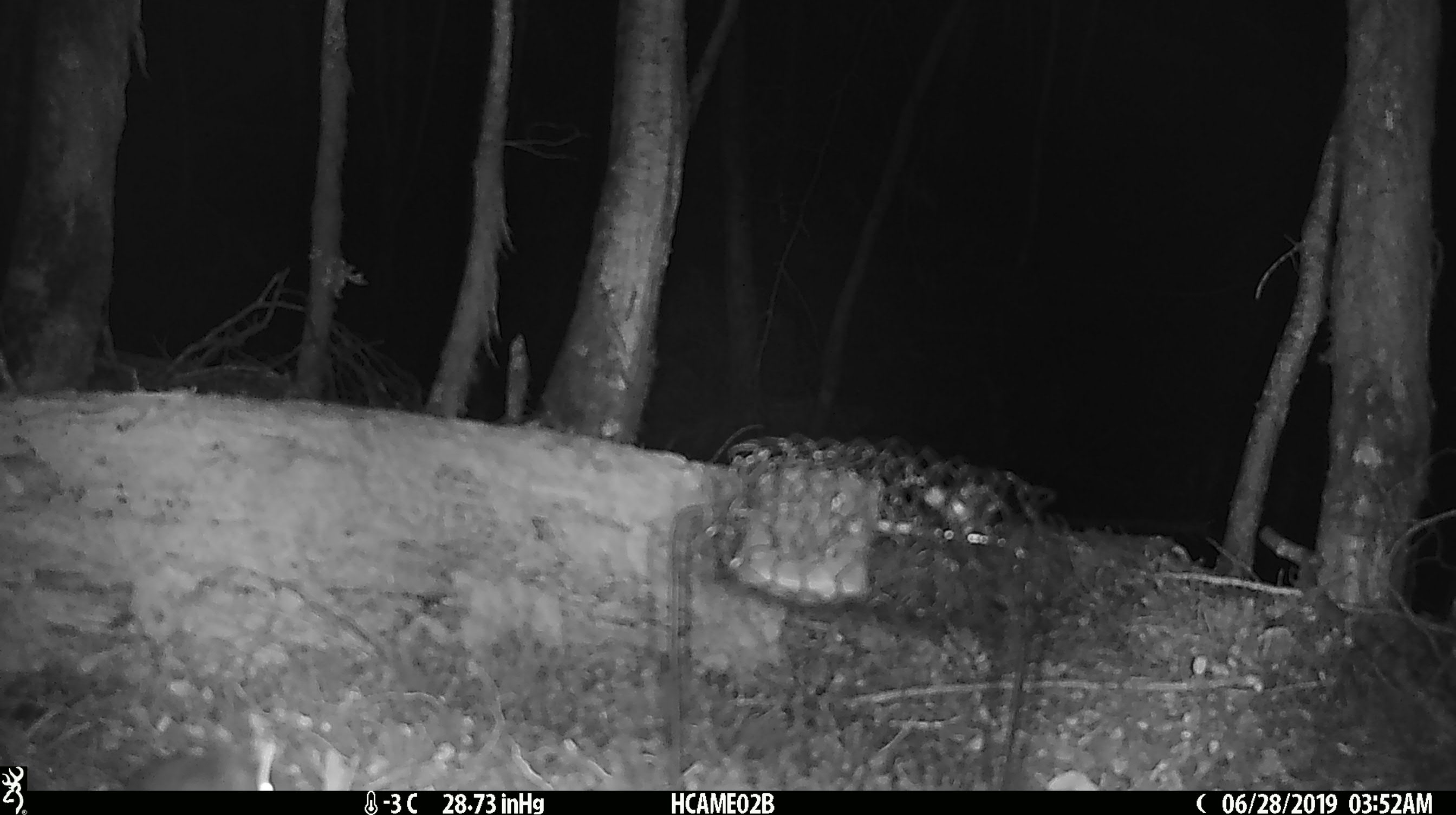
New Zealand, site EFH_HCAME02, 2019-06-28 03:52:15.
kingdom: Animalia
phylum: Chordata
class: Mammalia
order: Rodentia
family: Muridae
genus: Mus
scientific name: Mus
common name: mouse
Mouse (Mus).